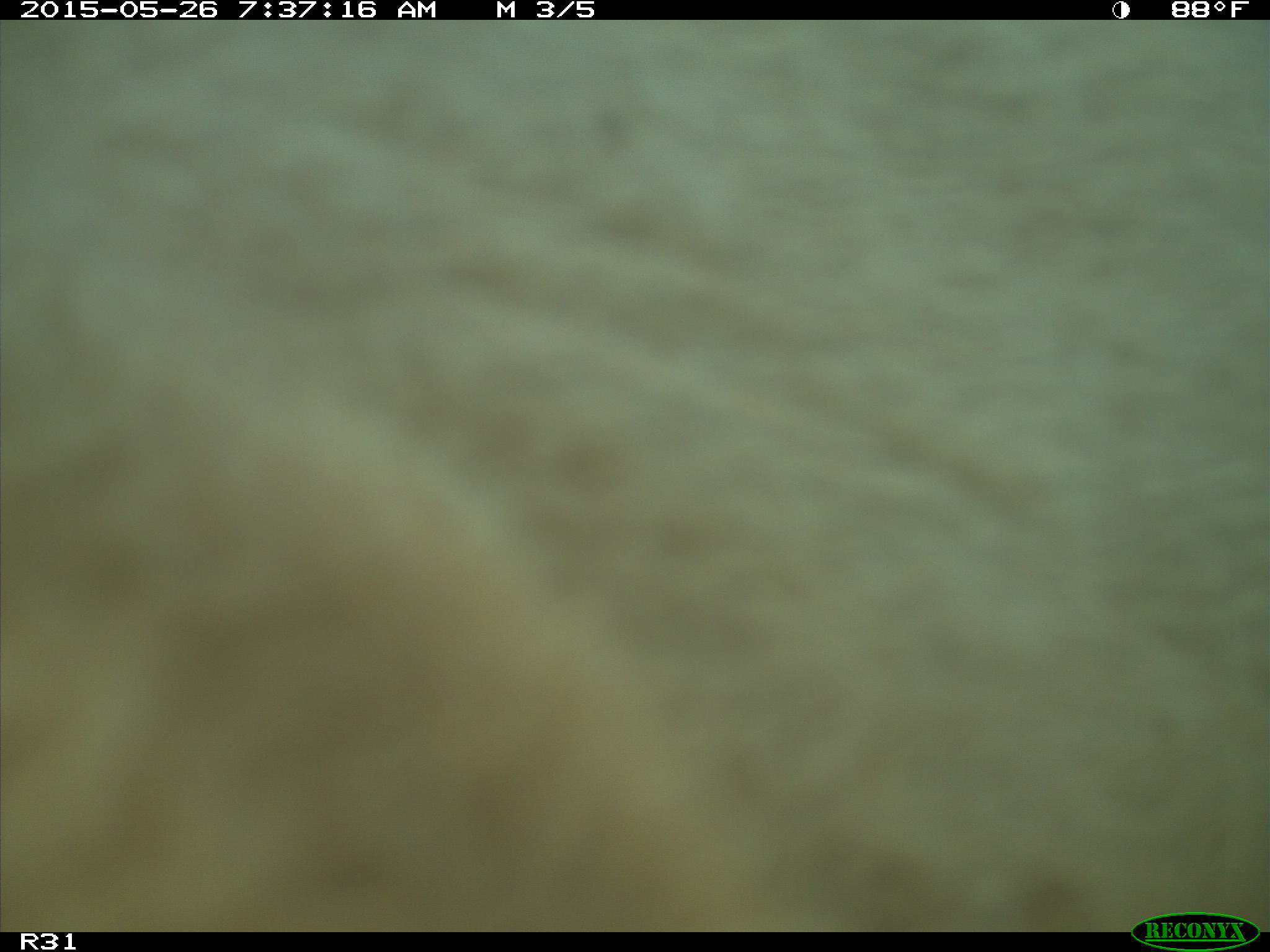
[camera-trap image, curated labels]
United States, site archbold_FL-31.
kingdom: Animalia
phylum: Chordata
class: Mammalia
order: Artiodactyla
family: Bovidae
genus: Bos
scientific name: Bos taurus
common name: domestic cow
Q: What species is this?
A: Bos taurus (domestic cow).